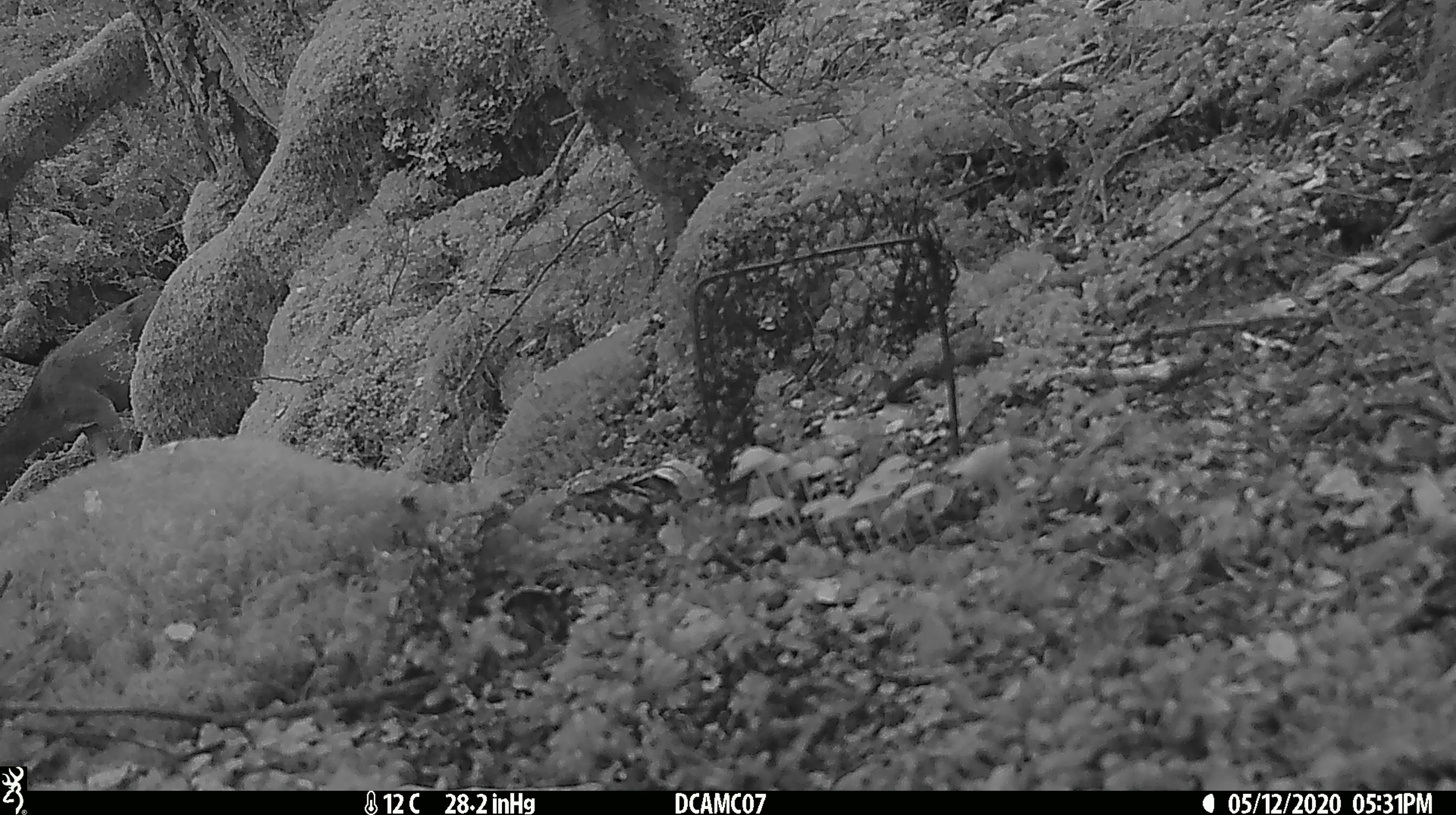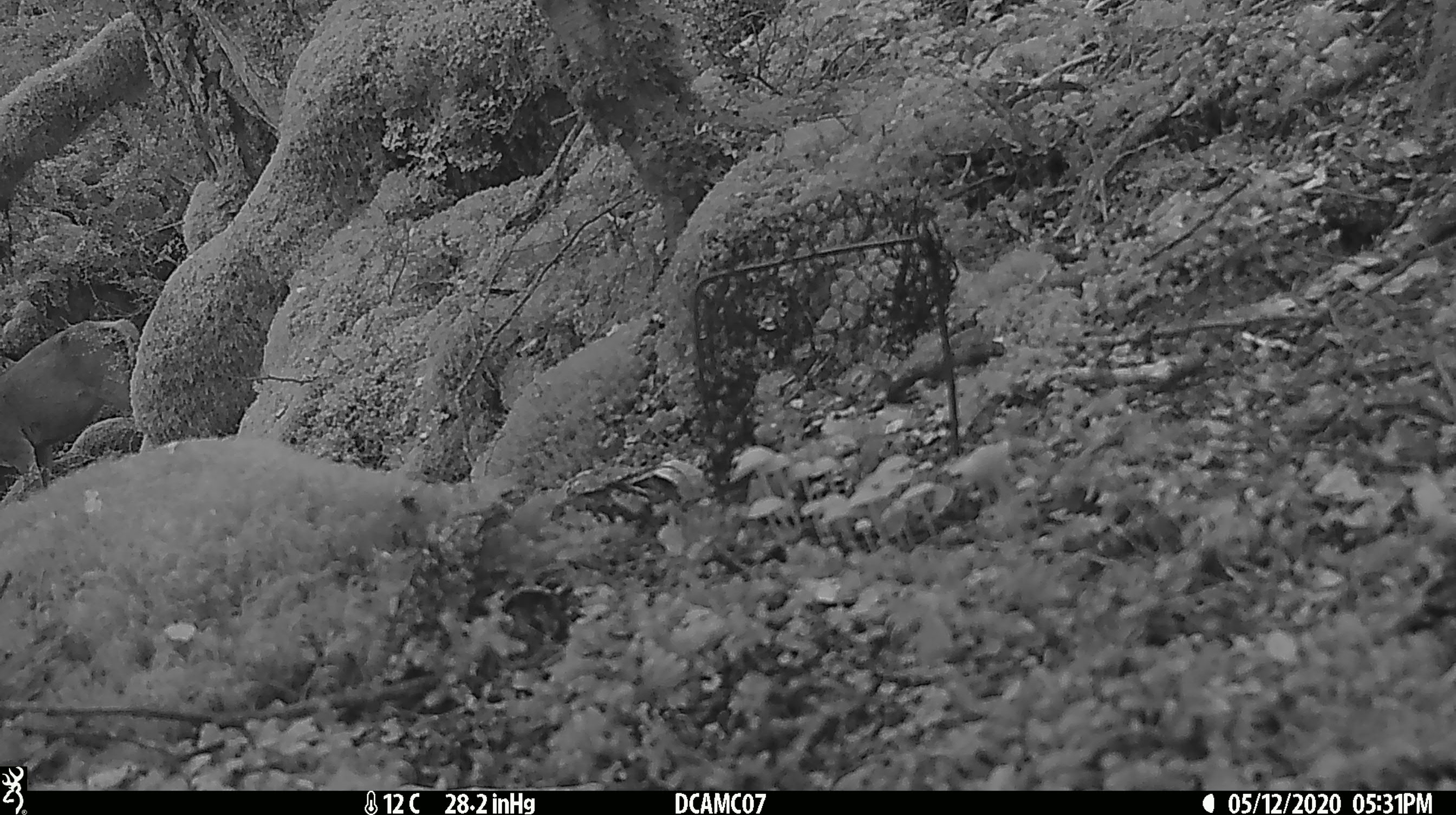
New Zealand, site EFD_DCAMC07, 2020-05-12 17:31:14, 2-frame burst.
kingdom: Animalia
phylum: Chordata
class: Mammalia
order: Artiodactyla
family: Cervidae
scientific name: Cervidae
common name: deer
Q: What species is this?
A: Deer (Cervidae).